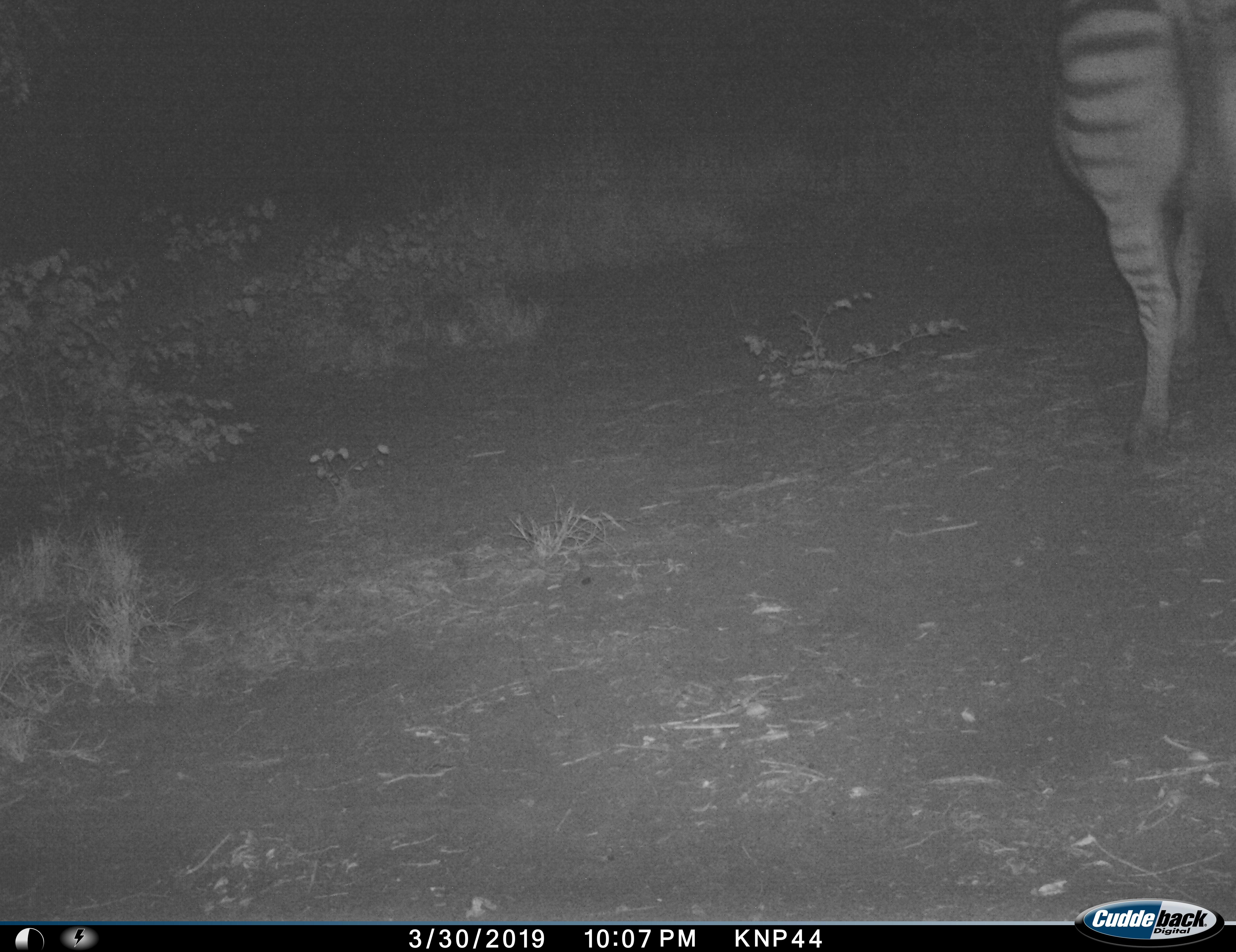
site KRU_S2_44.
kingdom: Animalia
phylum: Chordata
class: Mammalia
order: Perissodactyla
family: Equidae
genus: Equus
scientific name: Equus quagga burchellii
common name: burchell's zebra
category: zebraburchells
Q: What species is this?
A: Zebraburchells (burchell's zebra) (Equus quagga burchellii).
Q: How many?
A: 1.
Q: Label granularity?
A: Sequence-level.